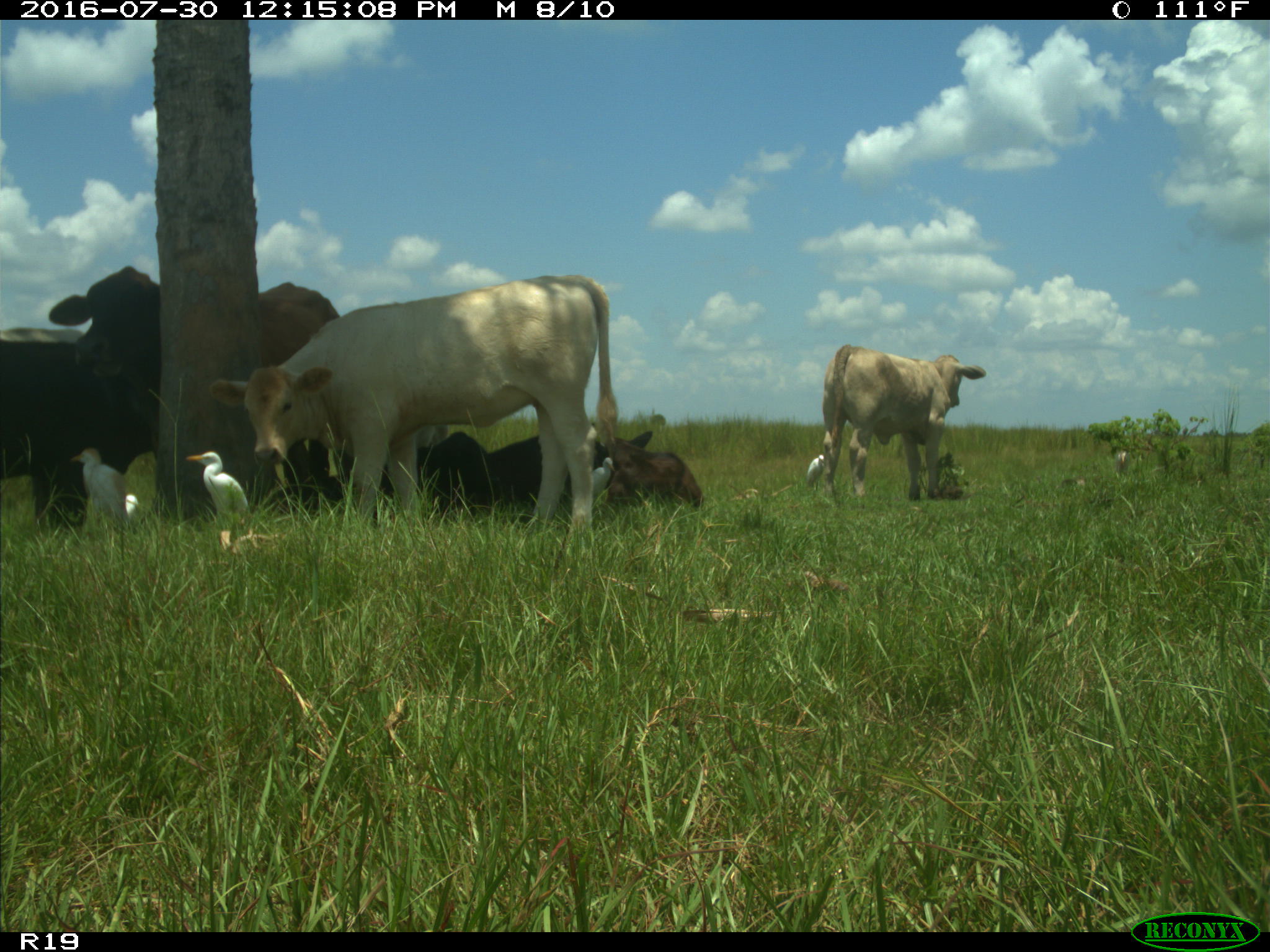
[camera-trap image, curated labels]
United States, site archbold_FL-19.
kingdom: Animalia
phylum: Chordata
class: Mammalia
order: Artiodactyla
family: Bovidae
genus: Bos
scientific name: Bos taurus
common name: domestic cow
Bos taurus (domestic cow).